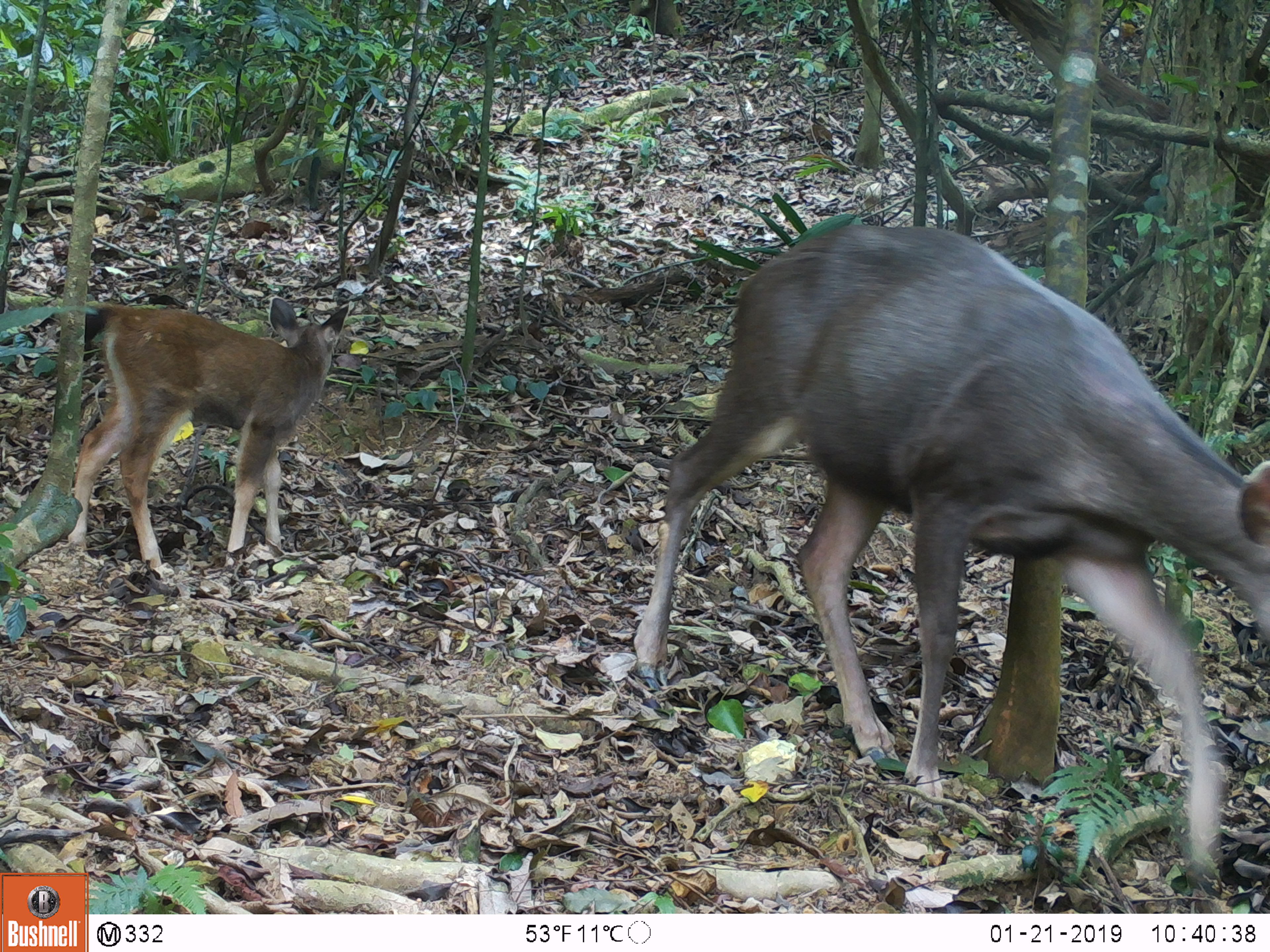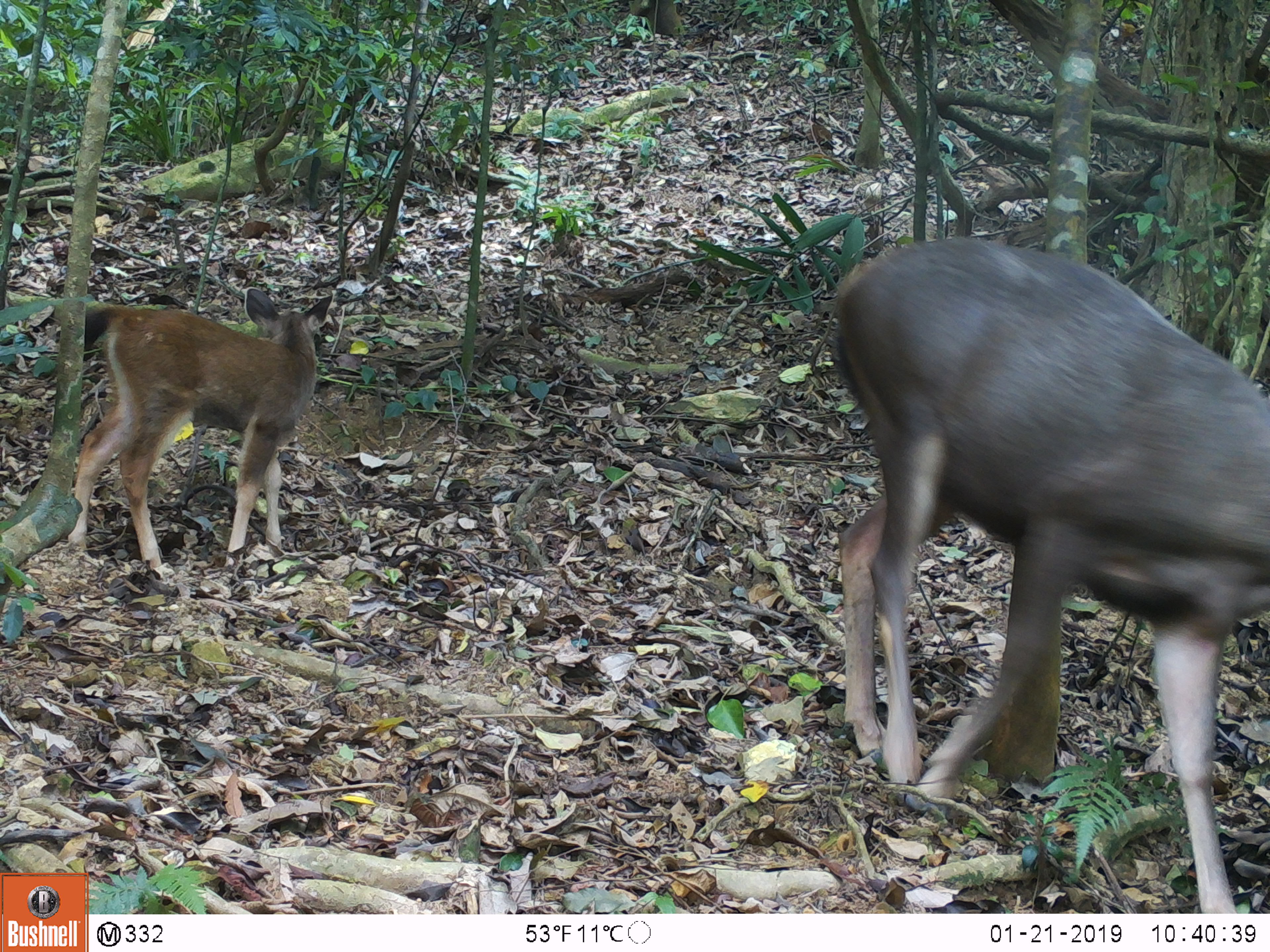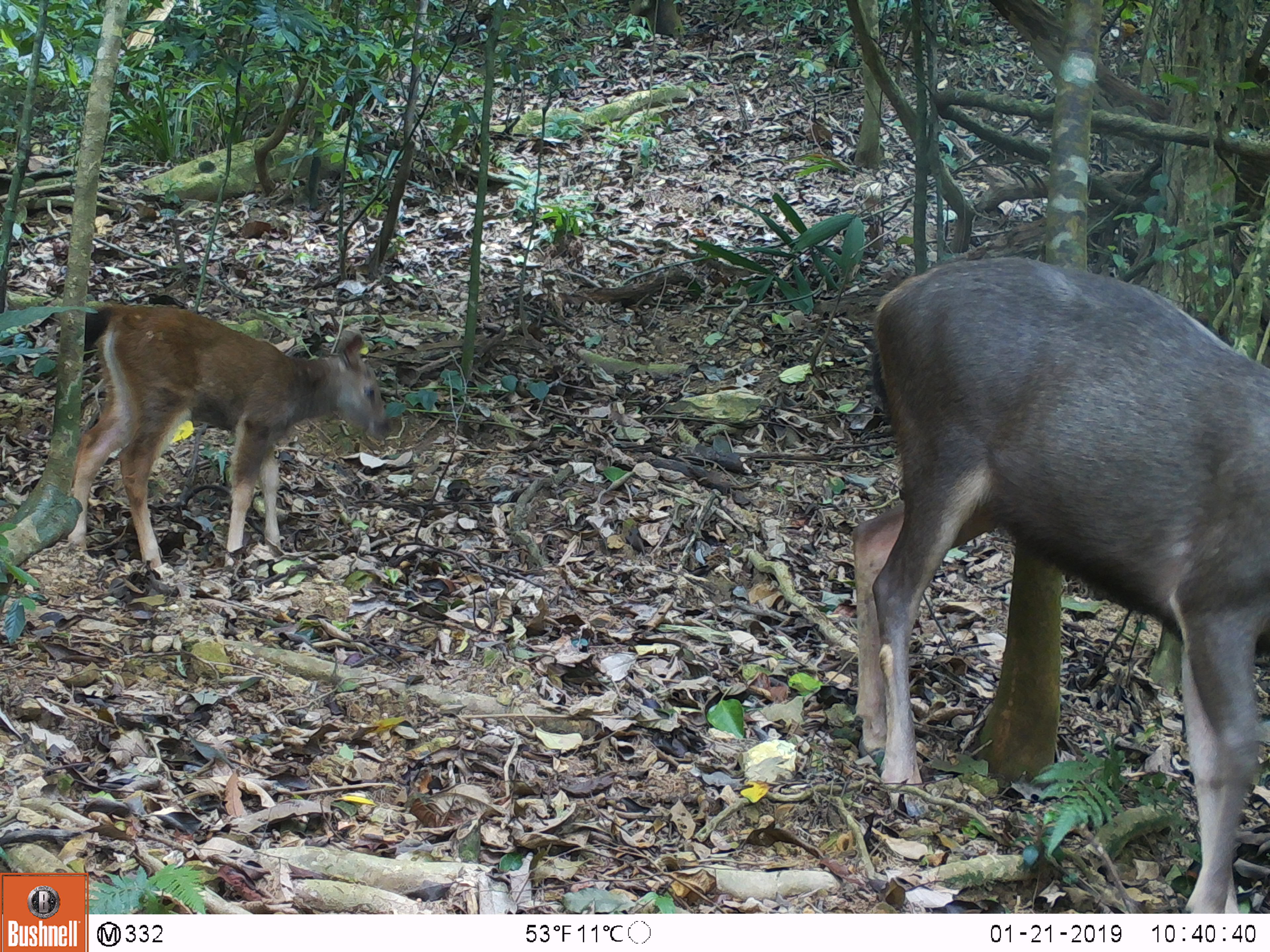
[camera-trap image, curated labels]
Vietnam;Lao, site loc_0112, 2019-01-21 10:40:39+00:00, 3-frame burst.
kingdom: Animalia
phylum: Chordata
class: Mammalia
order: Artiodactyla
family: Cervidae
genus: Rusa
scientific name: Rusa unicolor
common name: sambar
Sambar (Rusa unicolor). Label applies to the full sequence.